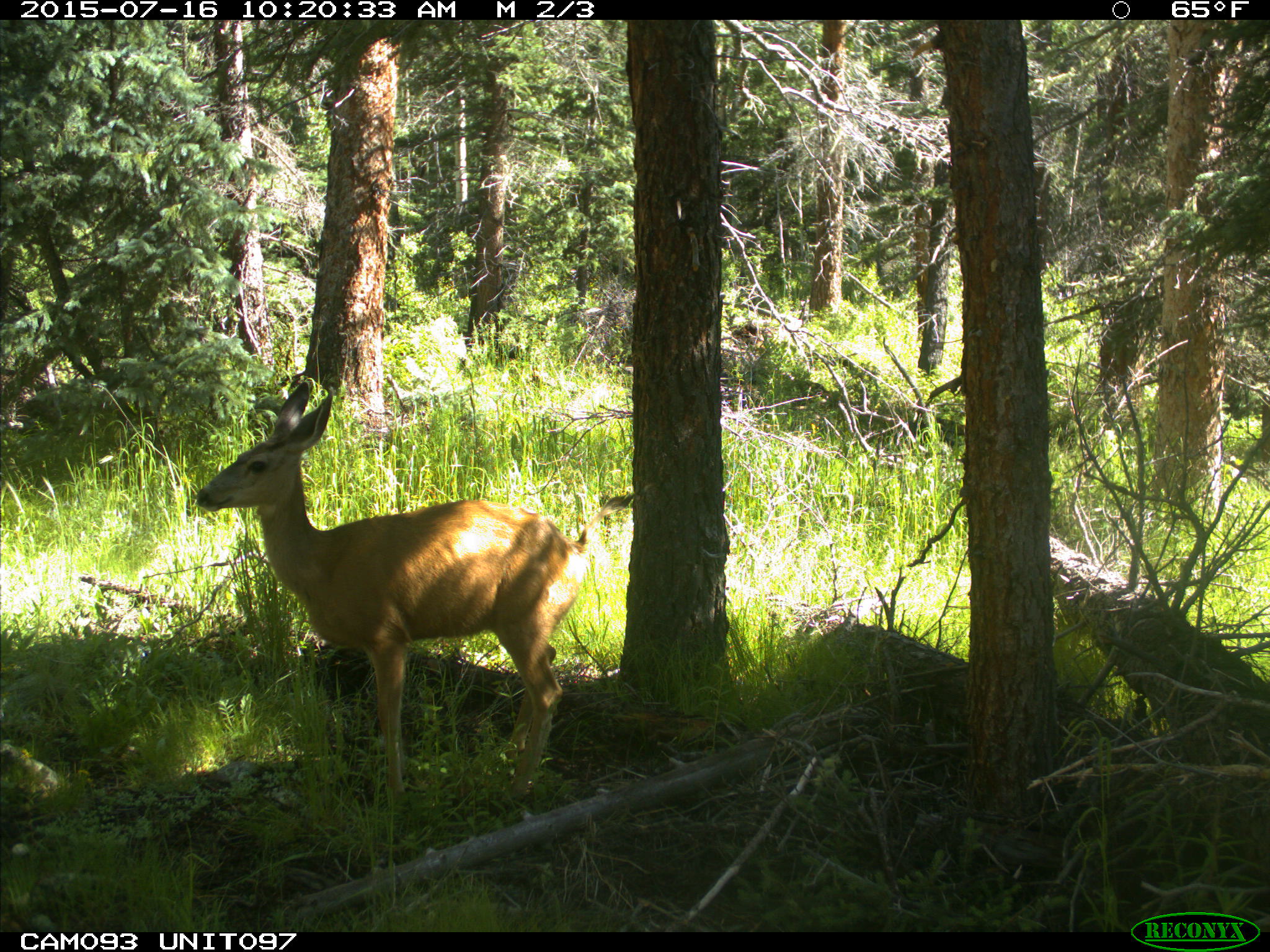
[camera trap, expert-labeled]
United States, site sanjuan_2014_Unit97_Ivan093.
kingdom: Animalia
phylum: Chordata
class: Mammalia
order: Artiodactyla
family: Cervidae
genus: Odocoileus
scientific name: Odocoileus hemionus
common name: mule deer